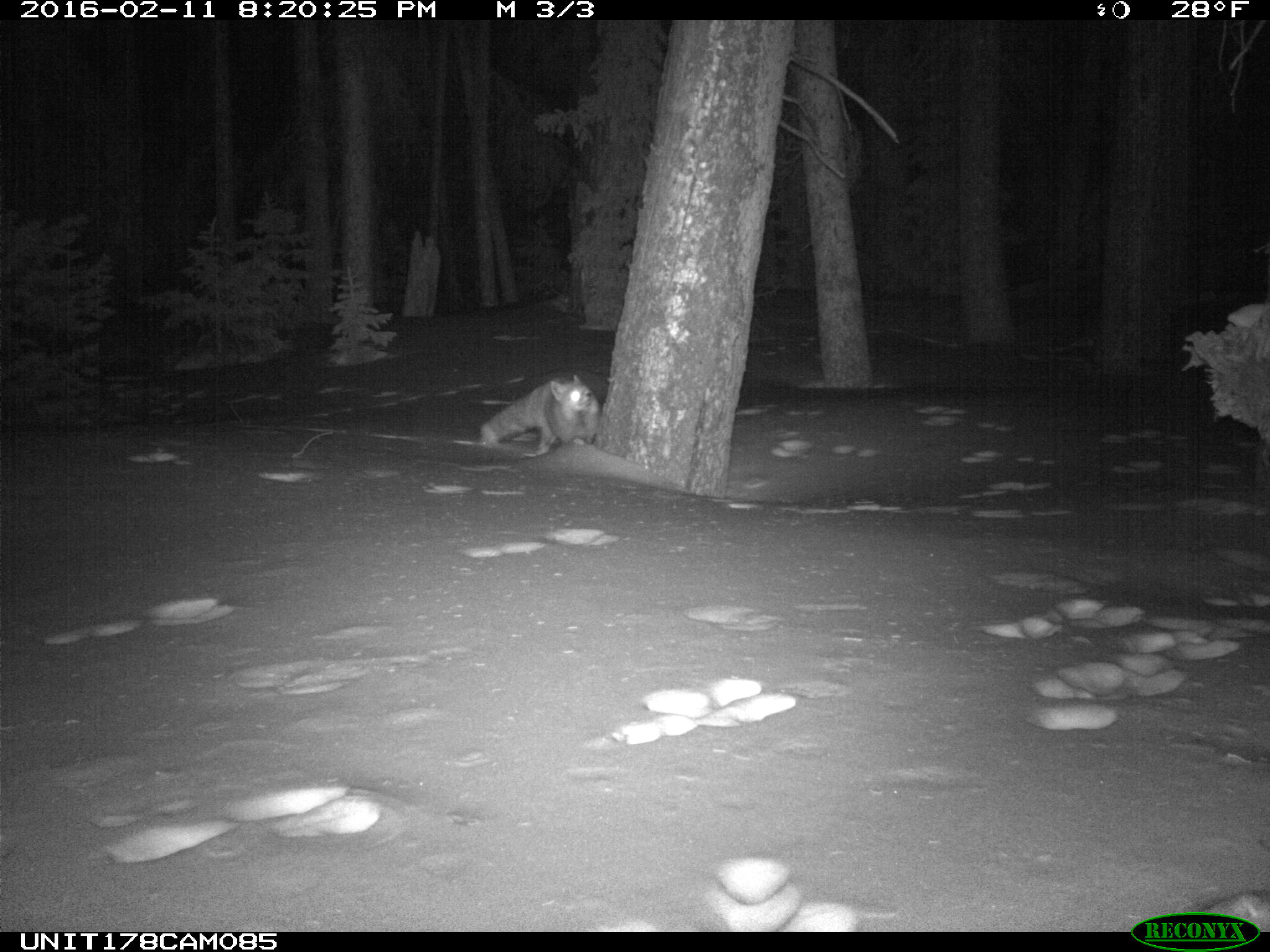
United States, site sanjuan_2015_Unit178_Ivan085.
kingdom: Animalia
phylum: Chordata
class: Mammalia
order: Carnivora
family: Canidae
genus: Vulpes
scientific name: Vulpes vulpes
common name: red fox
Vulpes vulpes (red fox).